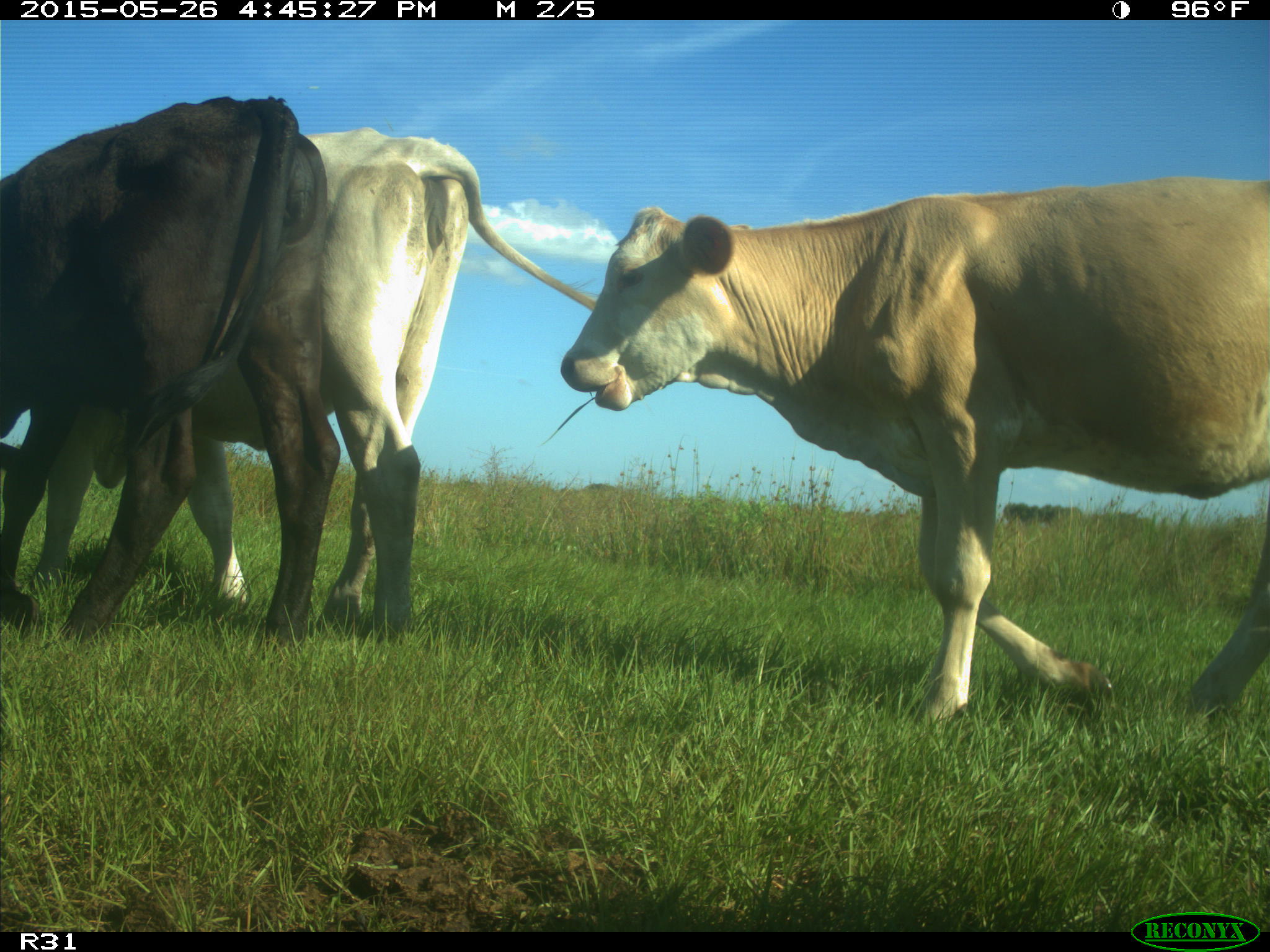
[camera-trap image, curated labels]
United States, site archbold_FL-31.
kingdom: Animalia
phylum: Chordata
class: Mammalia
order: Artiodactyla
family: Bovidae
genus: Bos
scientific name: Bos taurus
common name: domestic cow